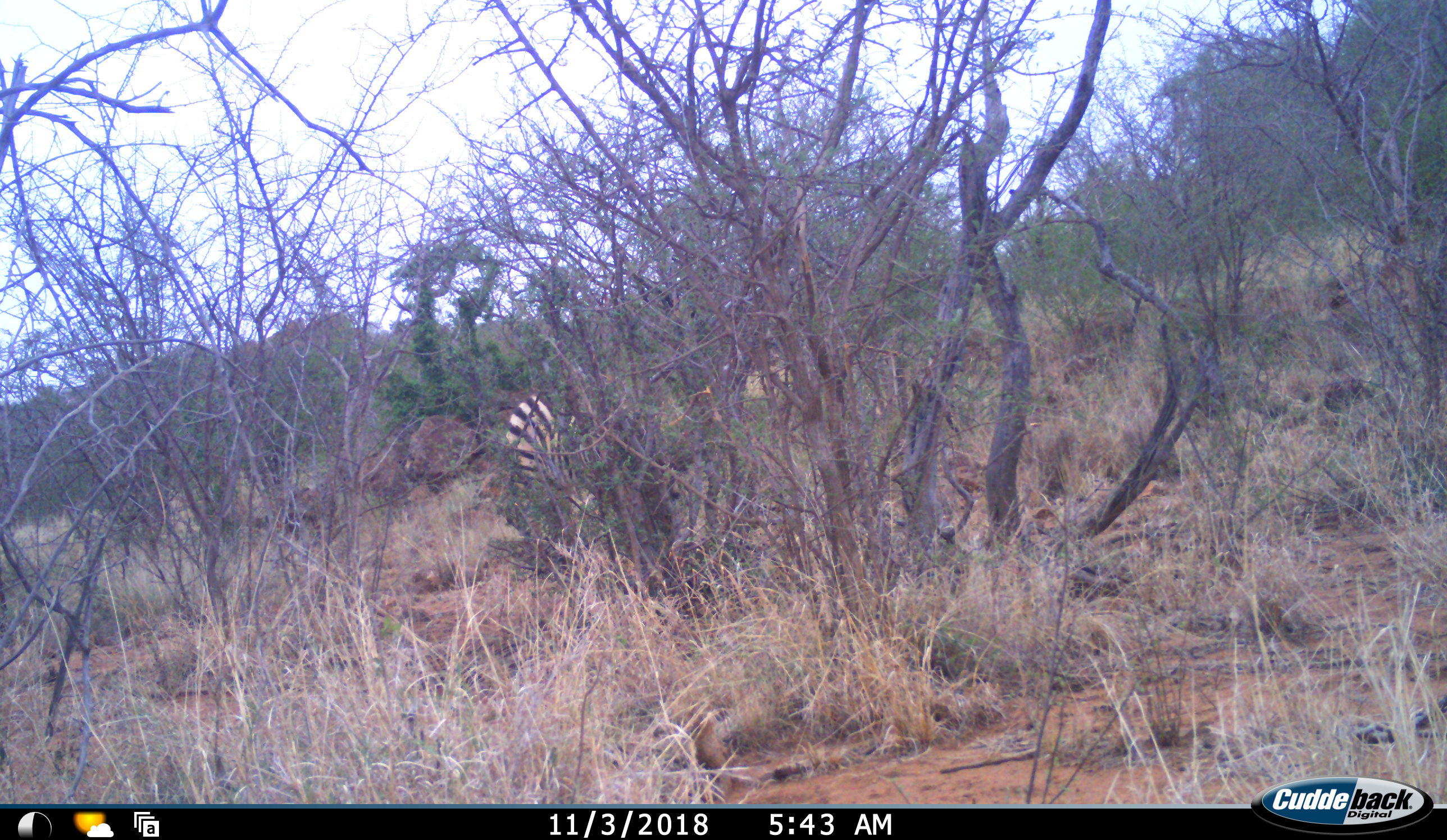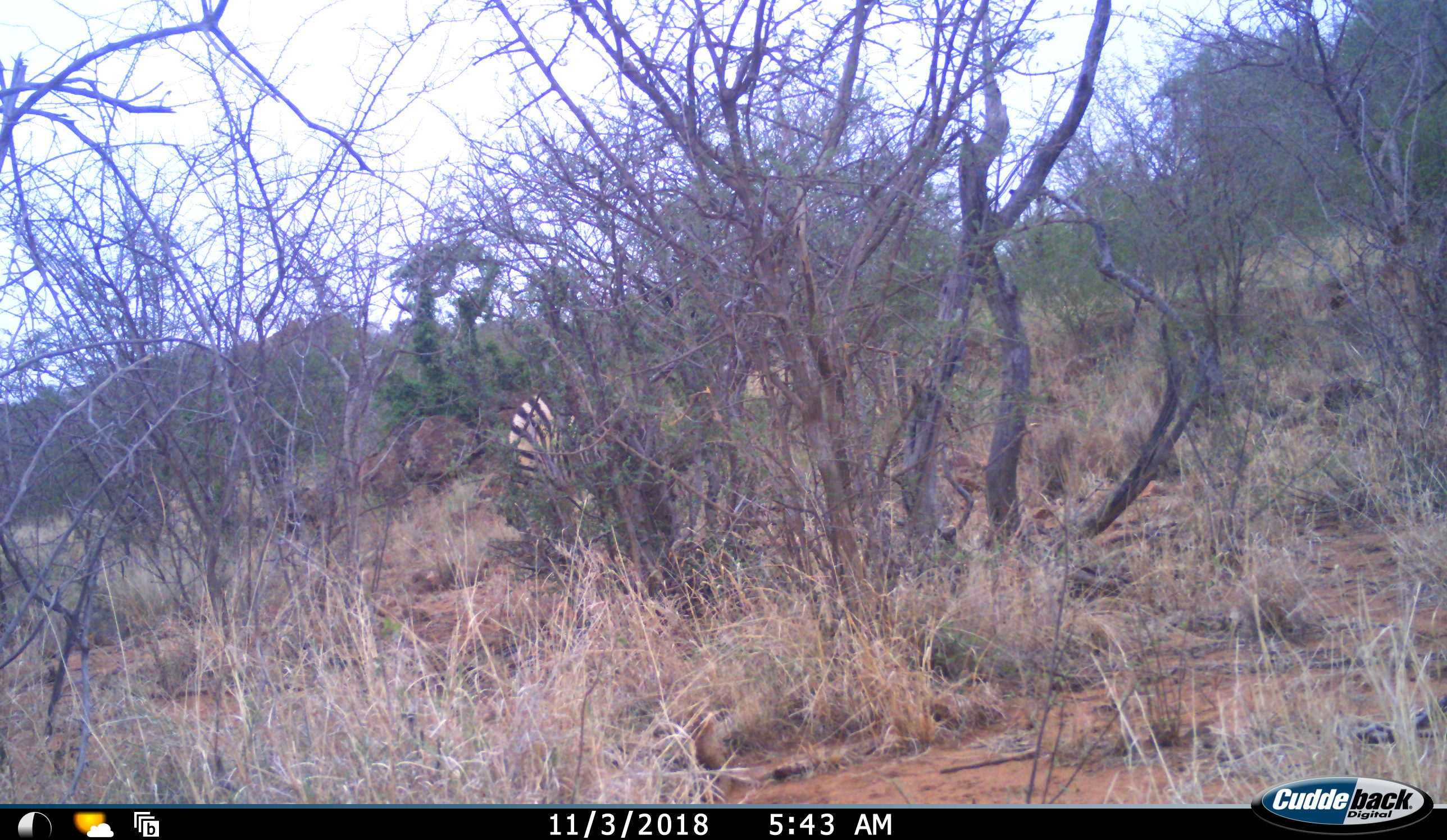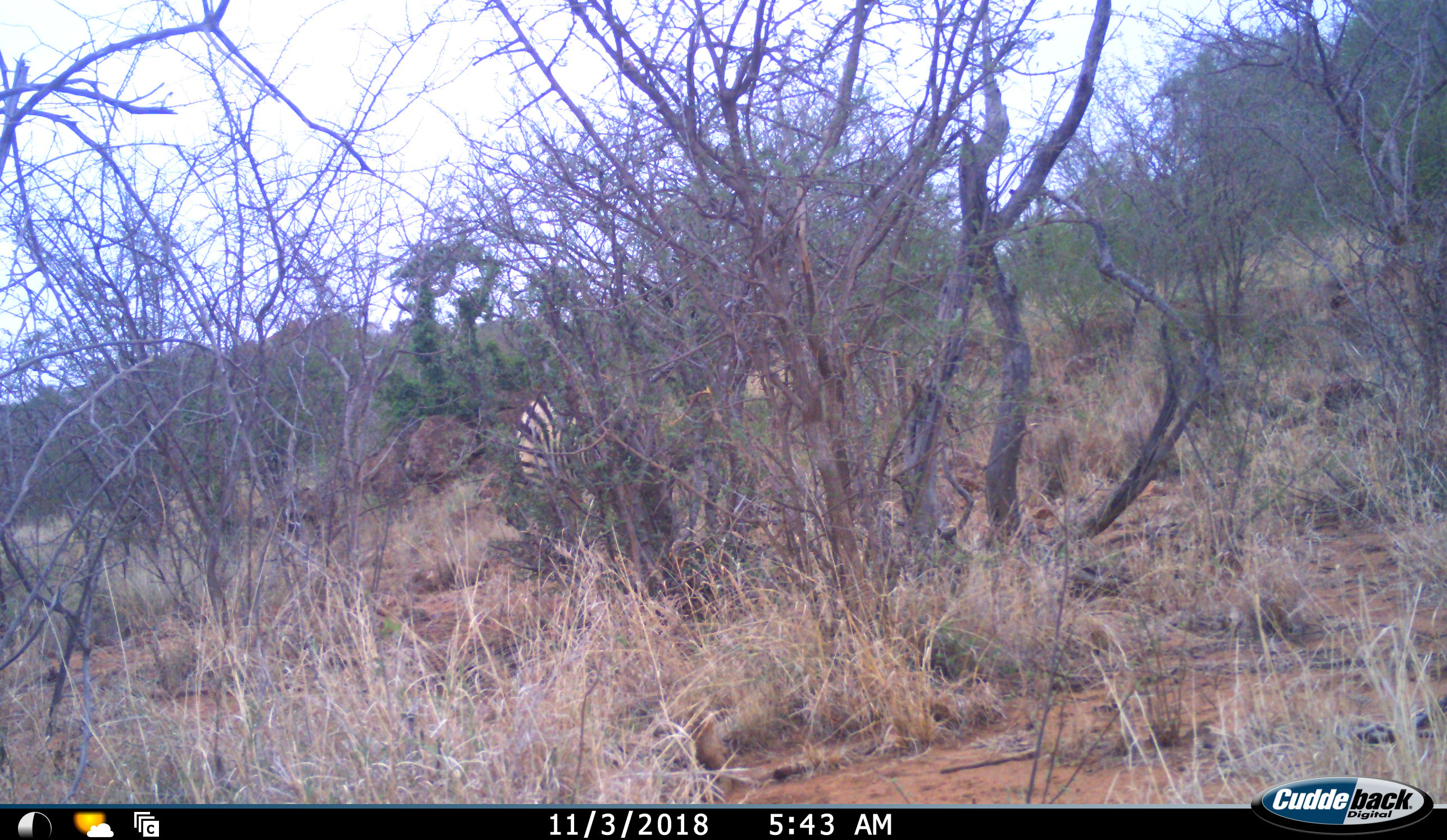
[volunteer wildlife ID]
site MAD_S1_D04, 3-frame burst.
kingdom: Animalia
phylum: Chordata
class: Mammalia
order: Perissodactyla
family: Equidae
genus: Equus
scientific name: Equus quagga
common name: plains zebra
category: zebraplains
Zebraplains (plains zebra) (Equus quagga), count 1. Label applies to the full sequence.